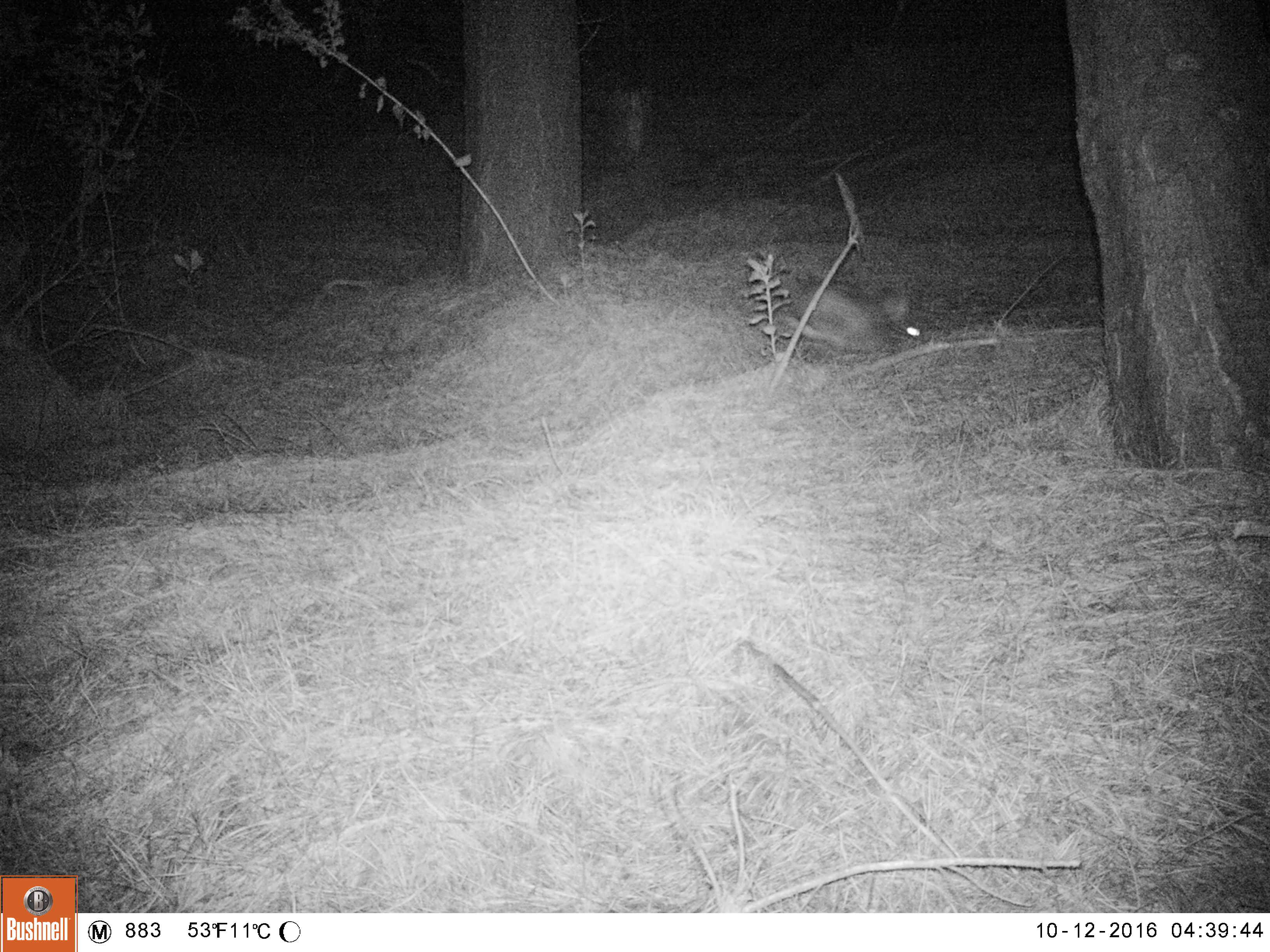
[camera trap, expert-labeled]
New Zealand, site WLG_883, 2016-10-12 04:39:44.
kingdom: Animalia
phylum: Chordata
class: Mammalia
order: Lagomorpha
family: Leporidae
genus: Oryctolagus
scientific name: Oryctolagus cuniculus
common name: european rabbit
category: rabbit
Rabbit (european rabbit) (Oryctolagus cuniculus).